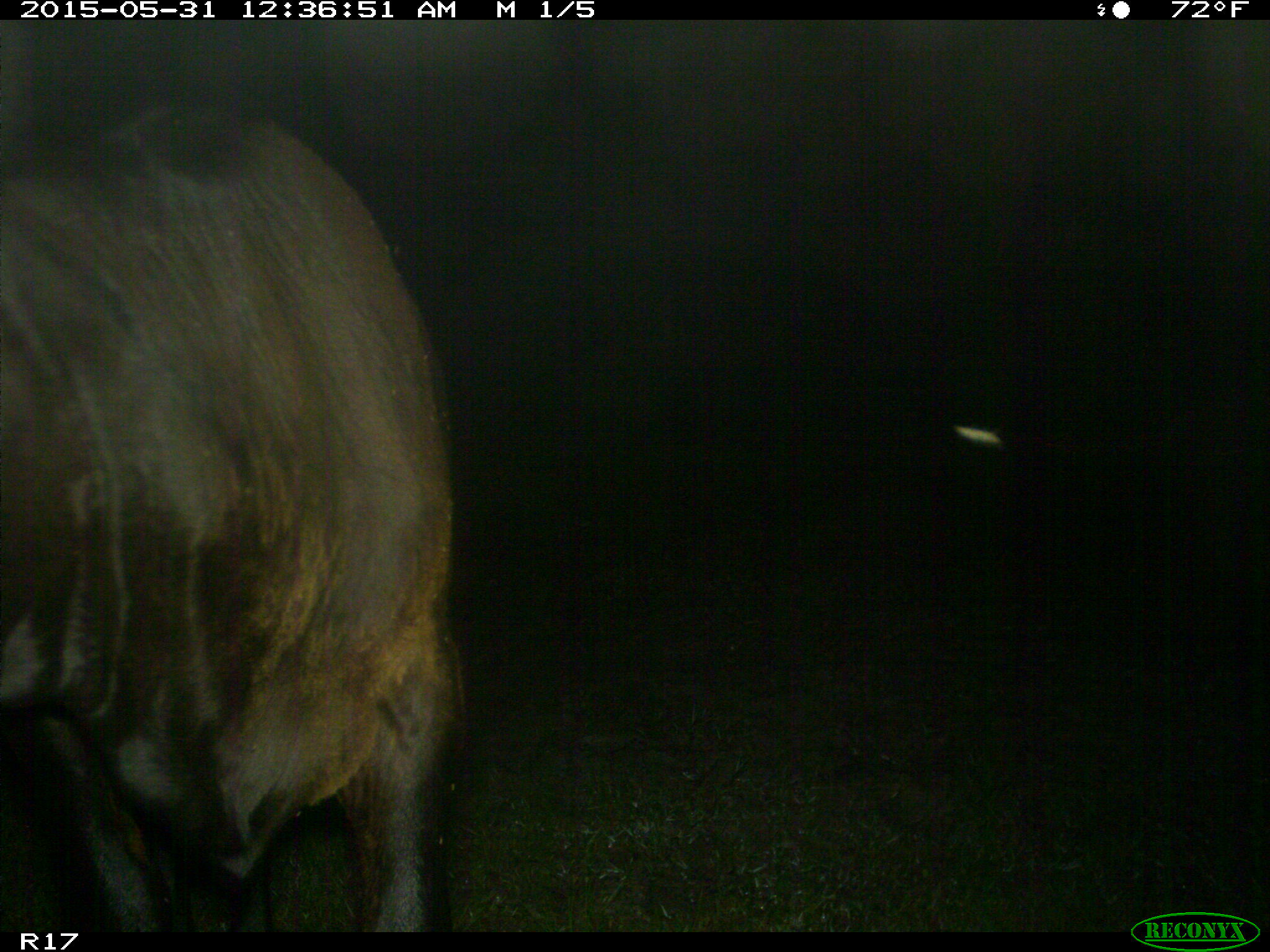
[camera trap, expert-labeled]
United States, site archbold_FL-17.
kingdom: Animalia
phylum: Chordata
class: Mammalia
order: Artiodactyla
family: Bovidae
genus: Bos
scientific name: Bos taurus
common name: domestic cow